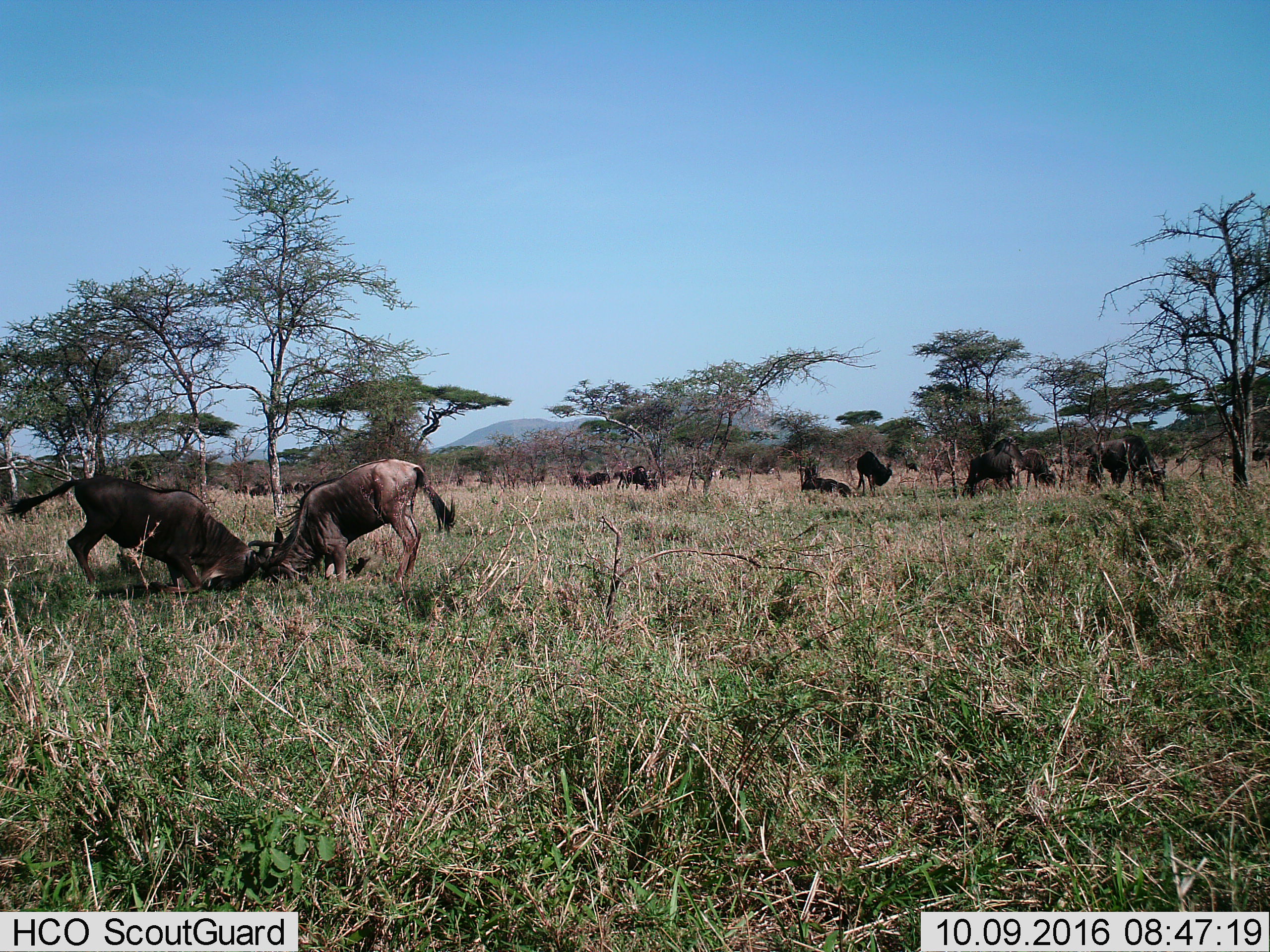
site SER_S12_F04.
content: unidentified animal